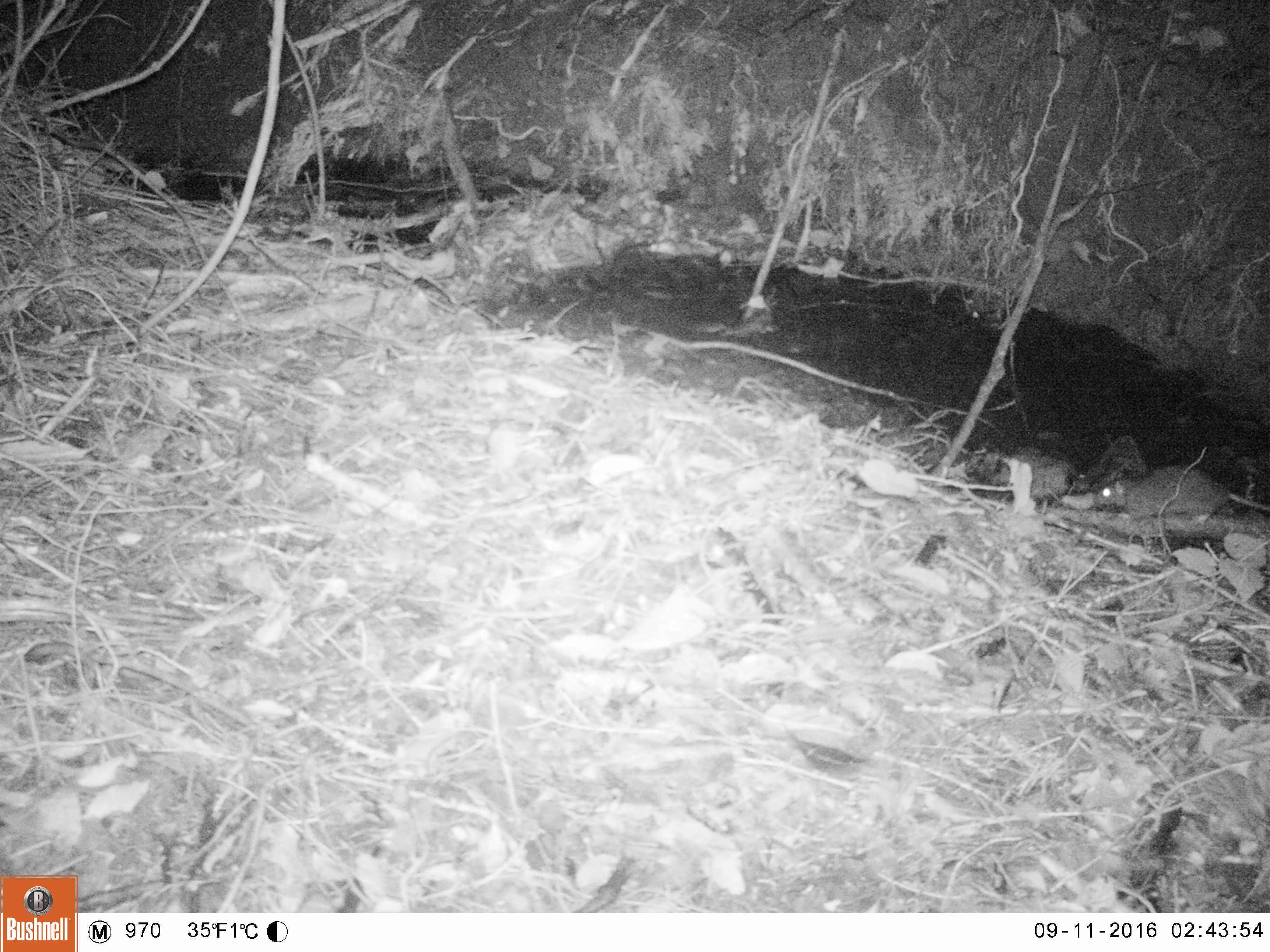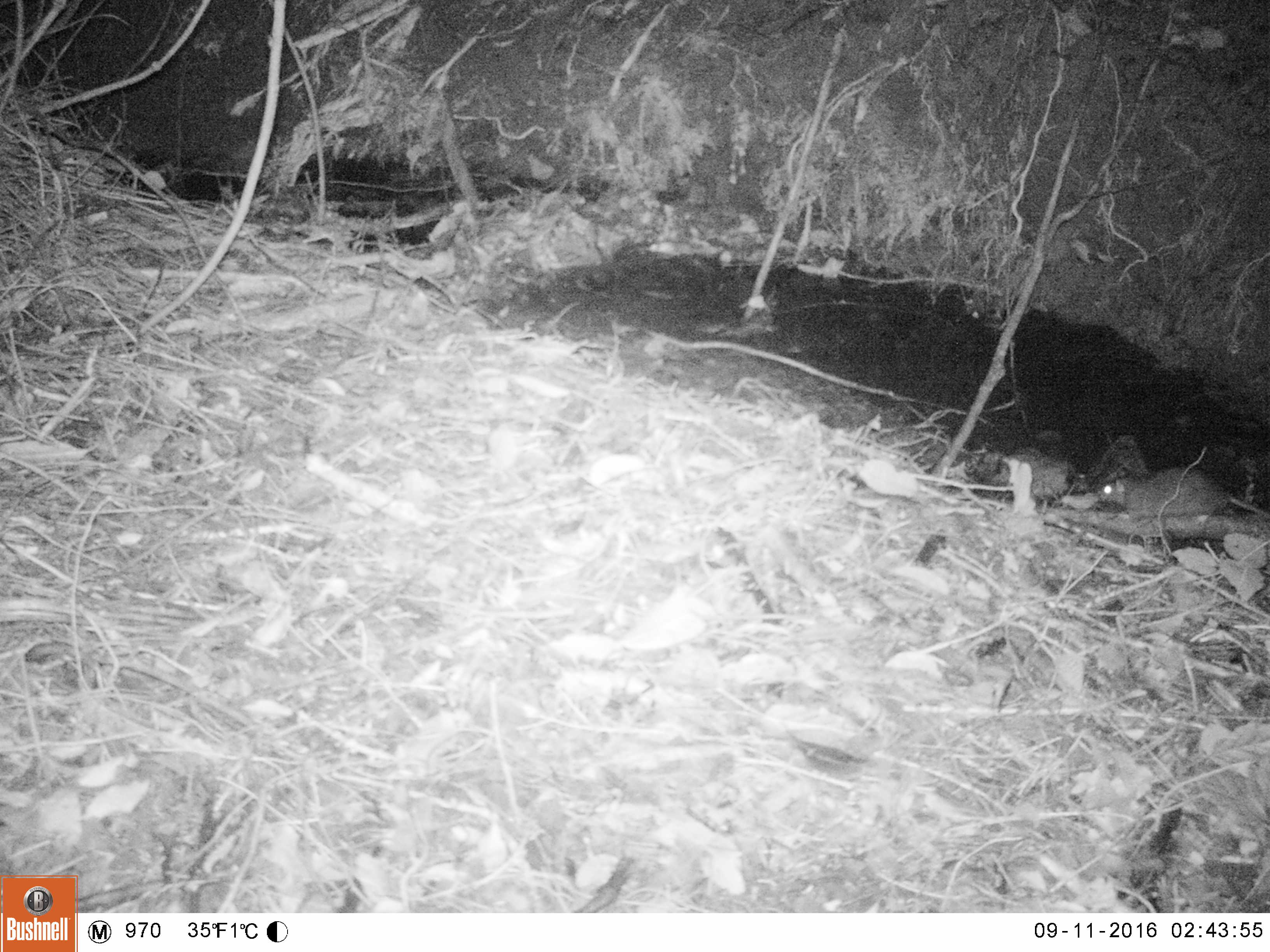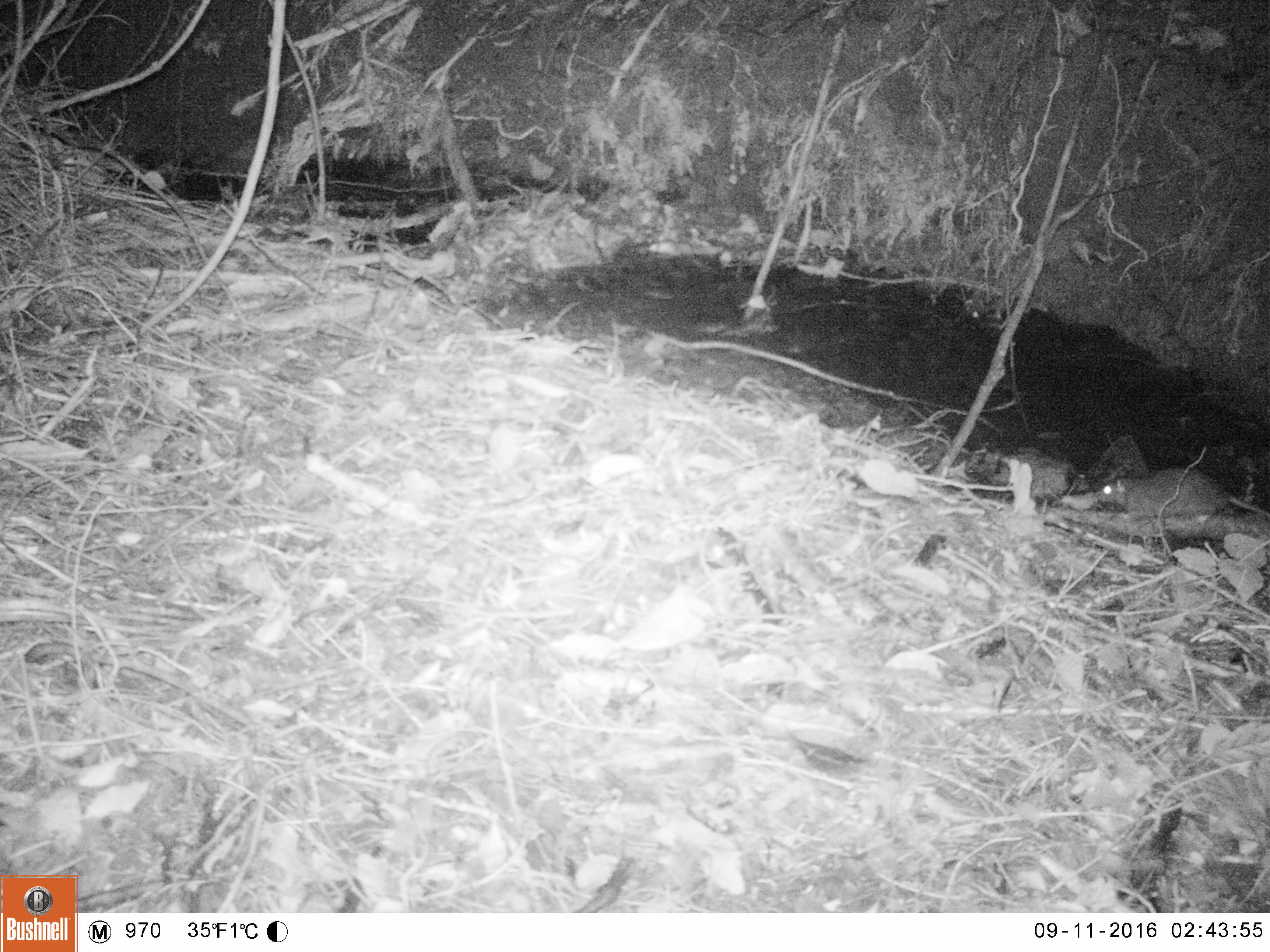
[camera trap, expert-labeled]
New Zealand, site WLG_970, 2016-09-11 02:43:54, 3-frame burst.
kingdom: Animalia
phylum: Chordata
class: Mammalia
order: Rodentia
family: Muridae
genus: Rattus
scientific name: Rattus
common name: rat